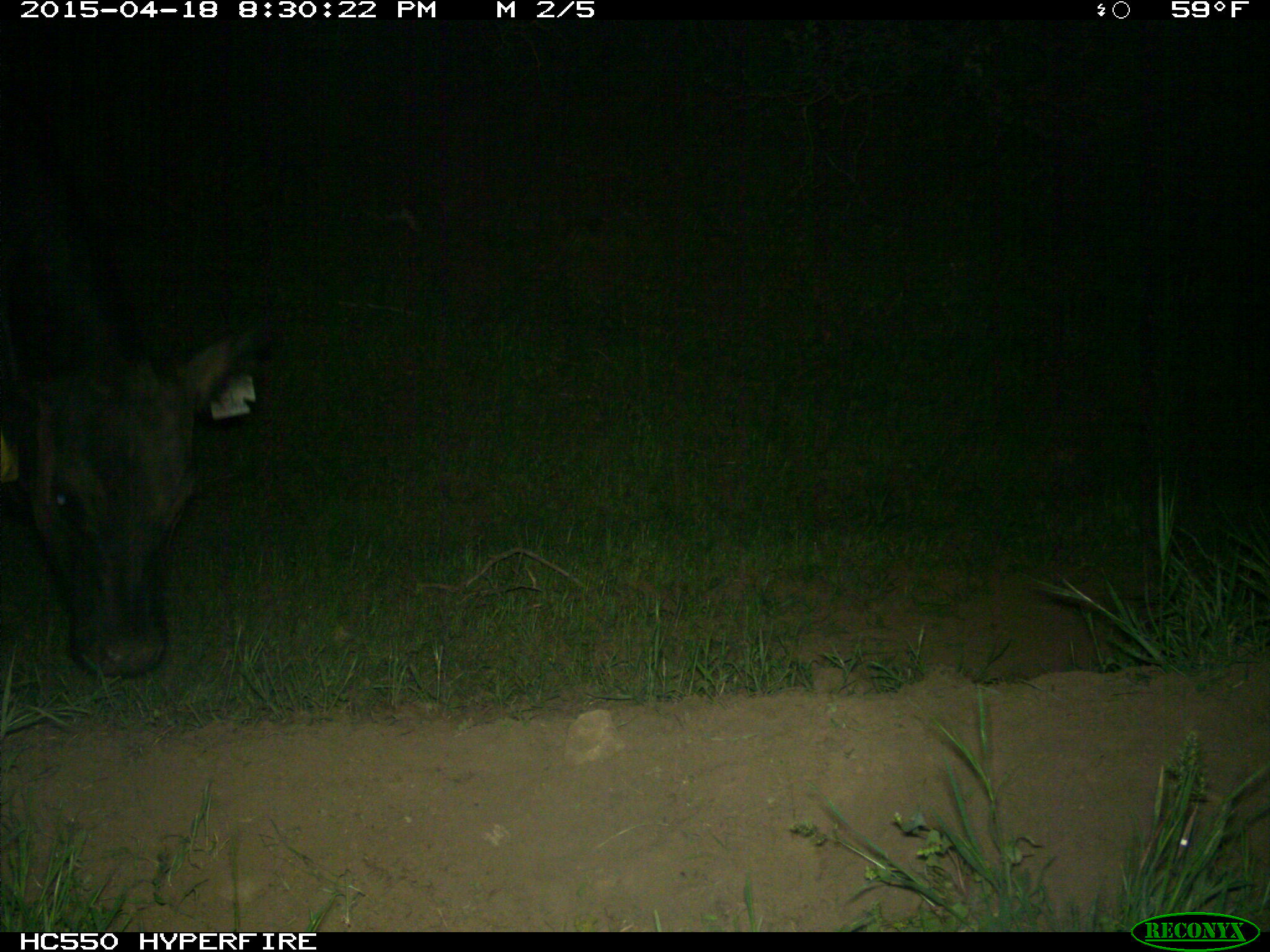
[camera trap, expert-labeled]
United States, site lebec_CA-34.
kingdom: Animalia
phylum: Chordata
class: Mammalia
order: Artiodactyla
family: Bovidae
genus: Bos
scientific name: Bos taurus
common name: domestic cow